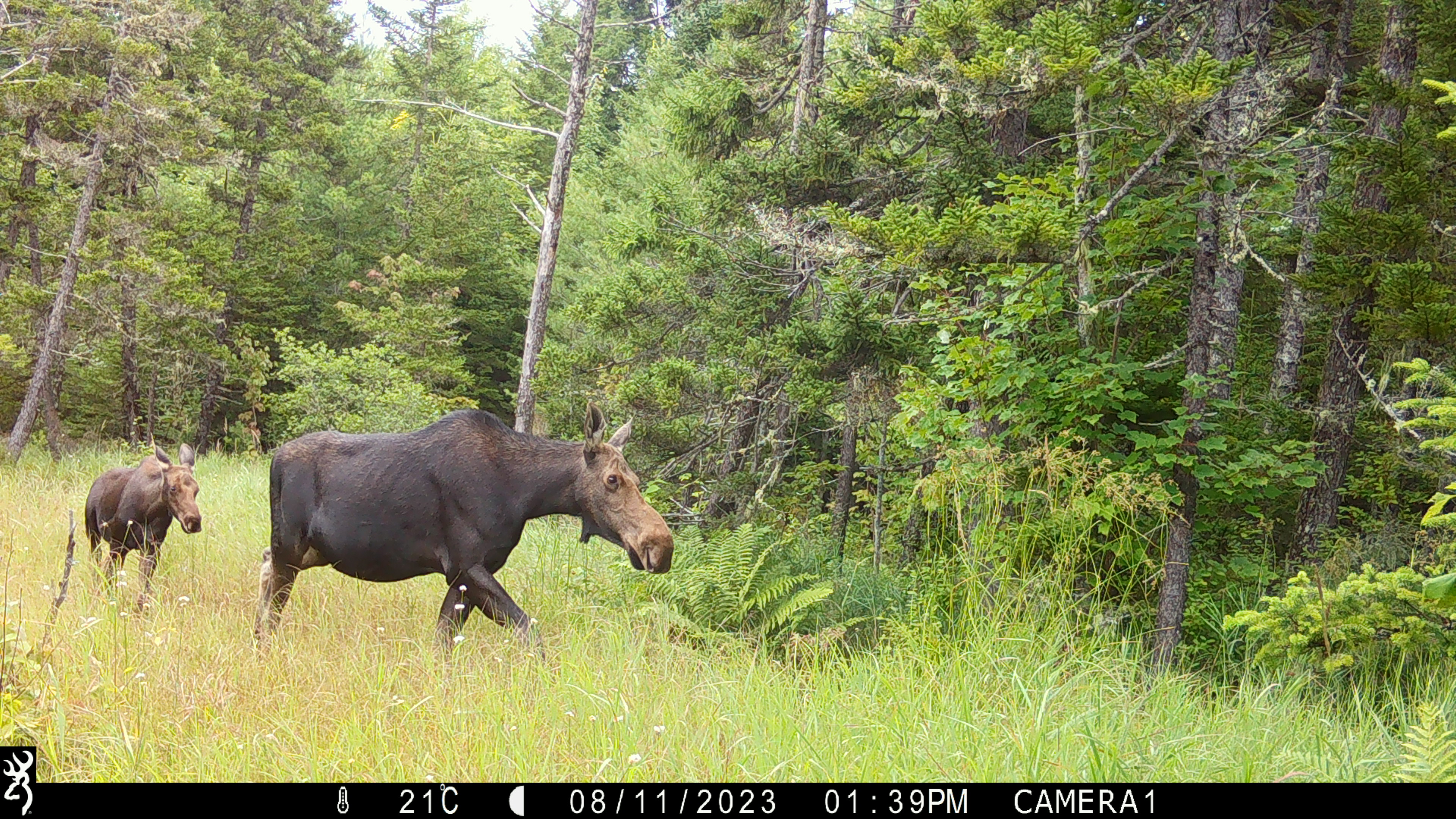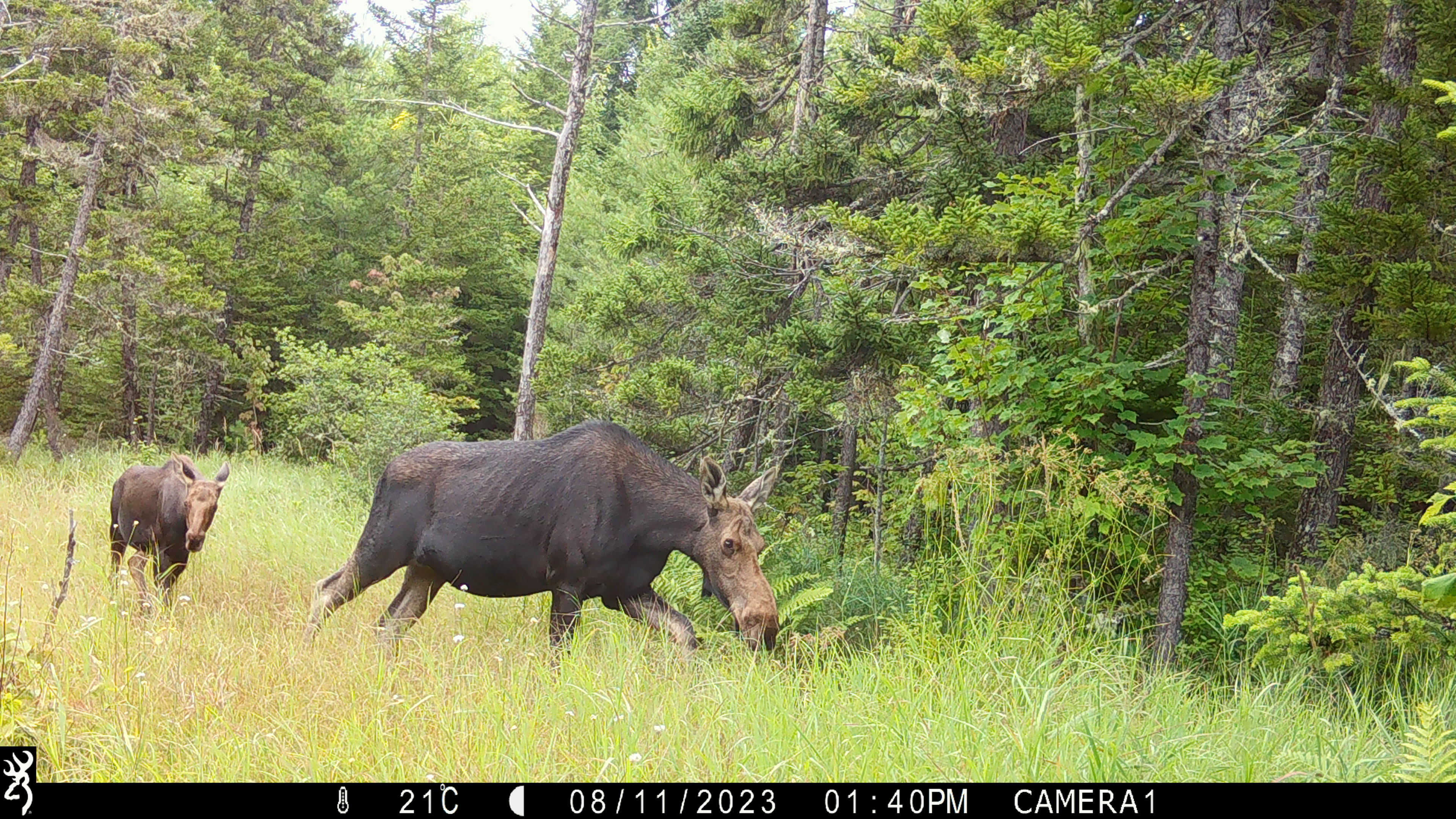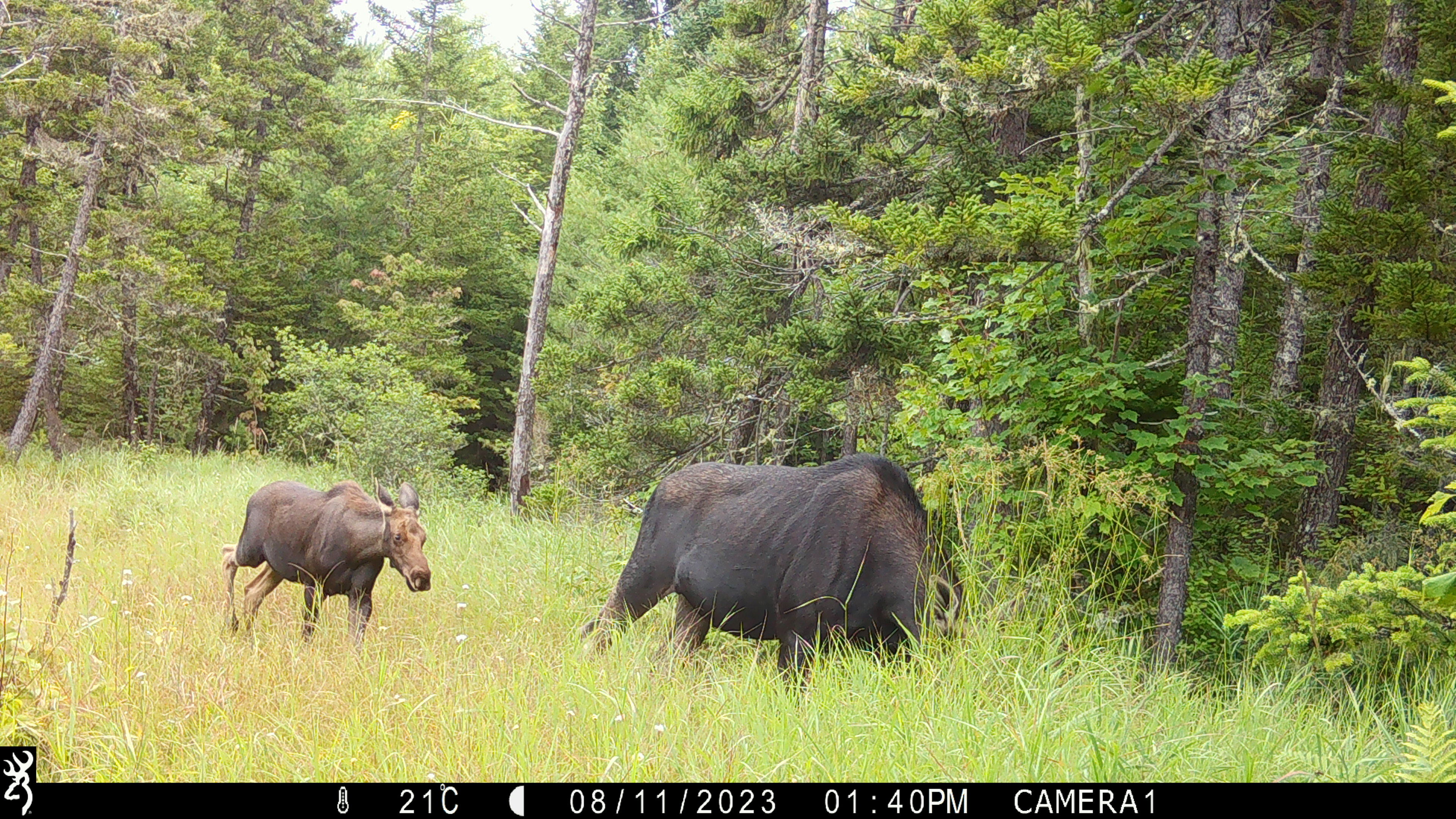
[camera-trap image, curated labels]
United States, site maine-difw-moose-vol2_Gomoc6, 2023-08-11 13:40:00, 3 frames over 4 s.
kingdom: Animalia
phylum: Chordata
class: Mammalia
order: Artiodactyla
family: Cervidae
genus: Alces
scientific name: Alces alces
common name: moose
Moose (Alces alces).